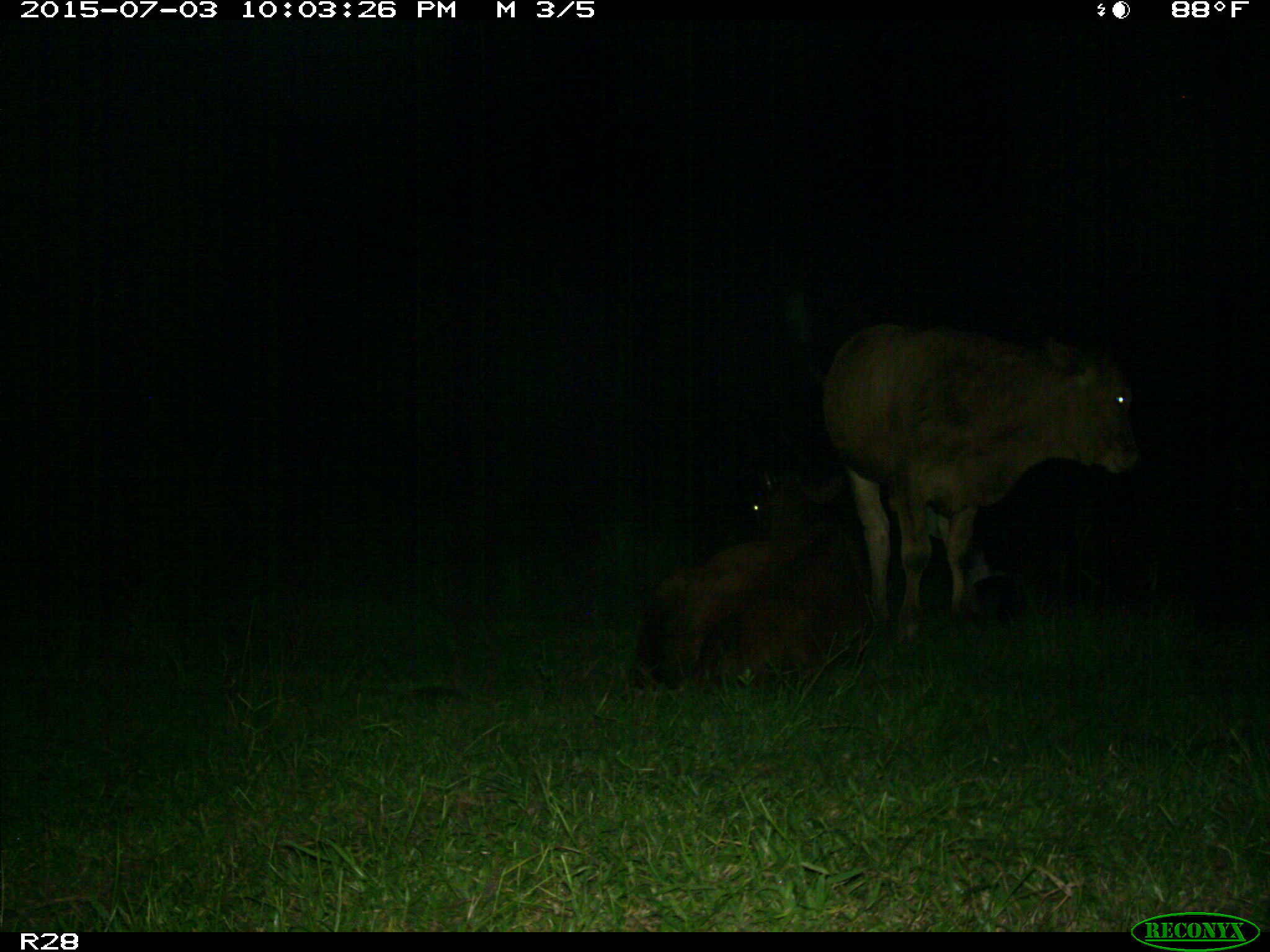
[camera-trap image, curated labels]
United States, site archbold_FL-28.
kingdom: Animalia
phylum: Chordata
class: Mammalia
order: Artiodactyla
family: Bovidae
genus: Bos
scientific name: Bos taurus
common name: domestic cow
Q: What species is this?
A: Bos taurus (domestic cow).